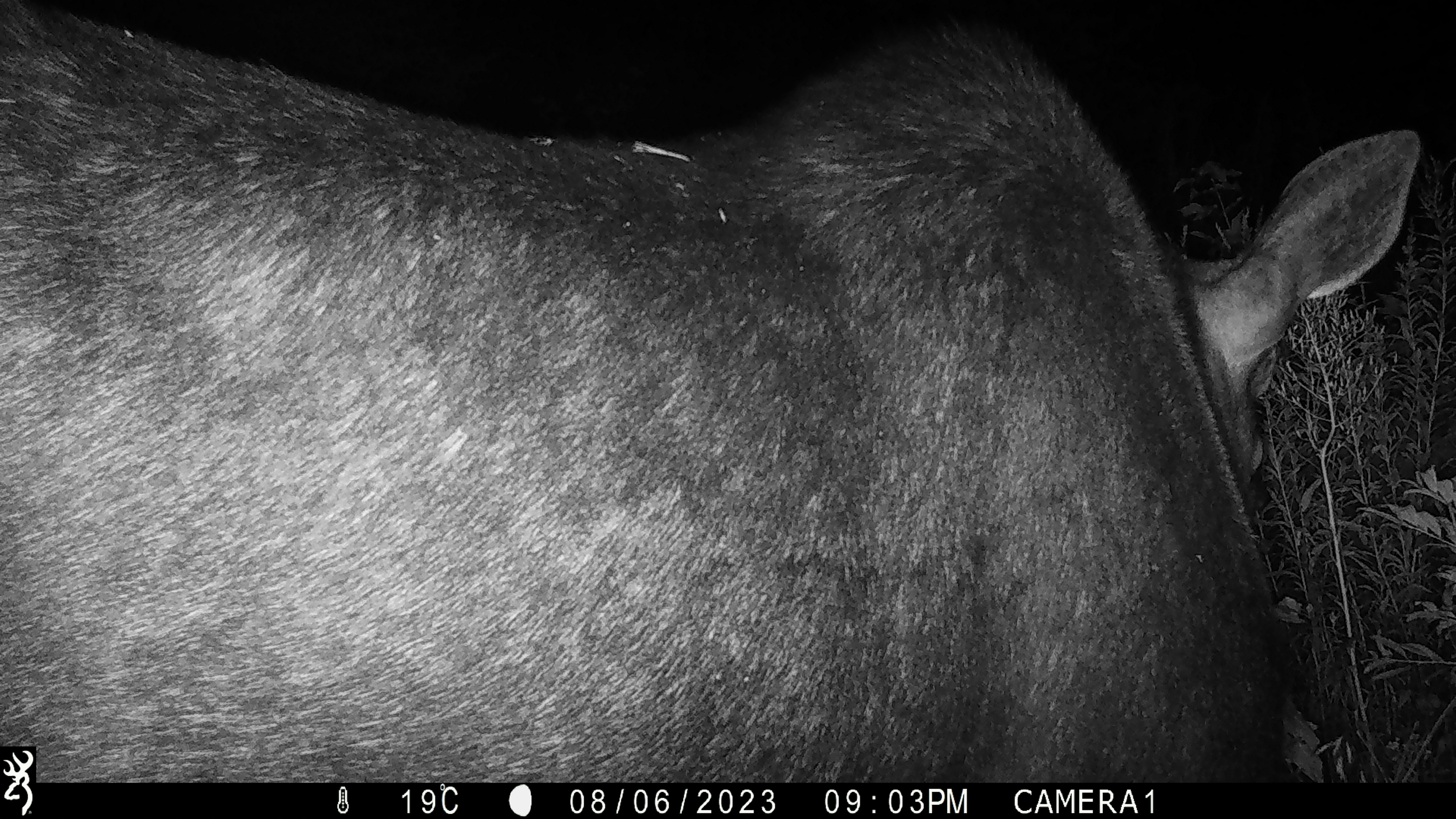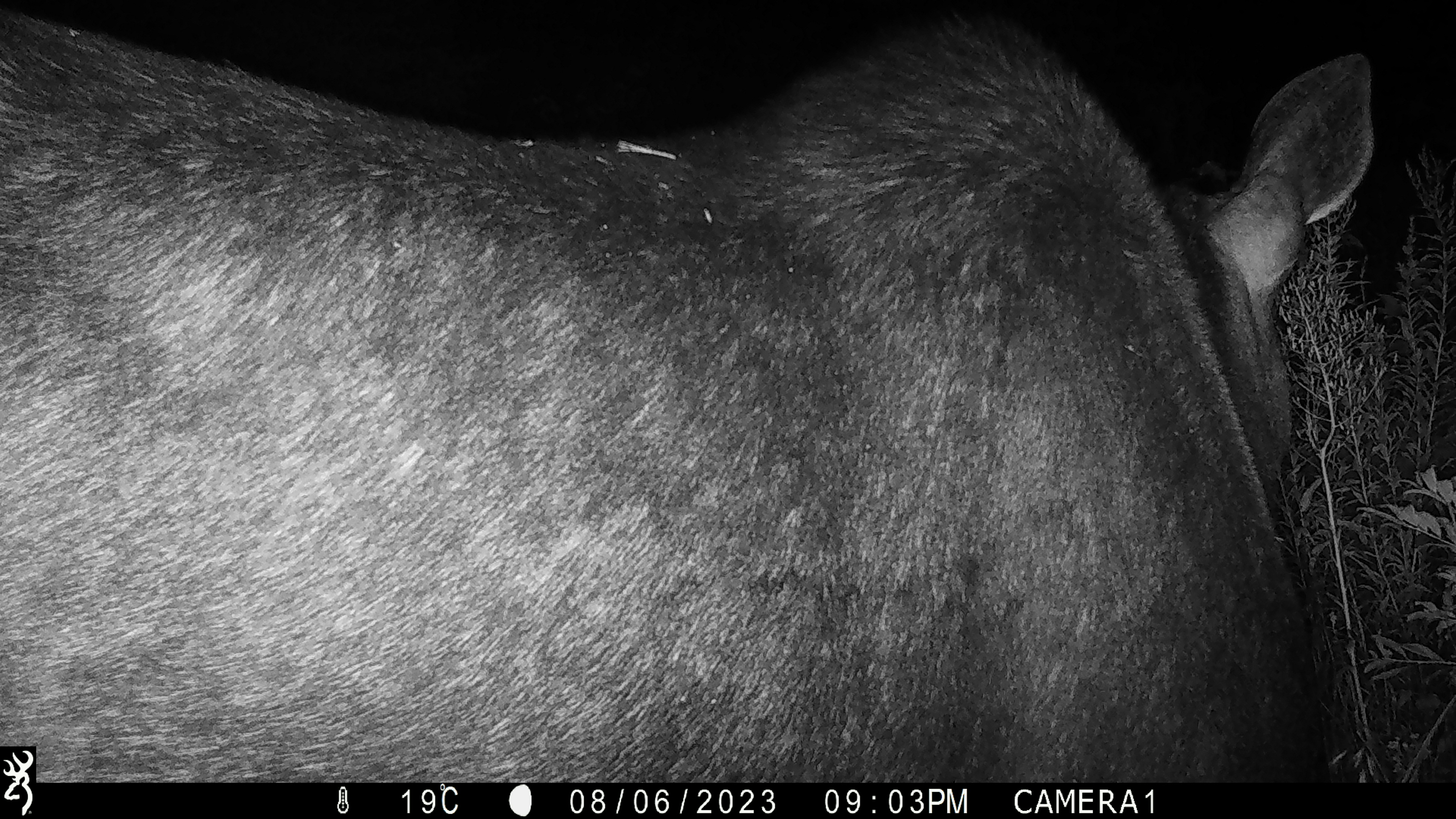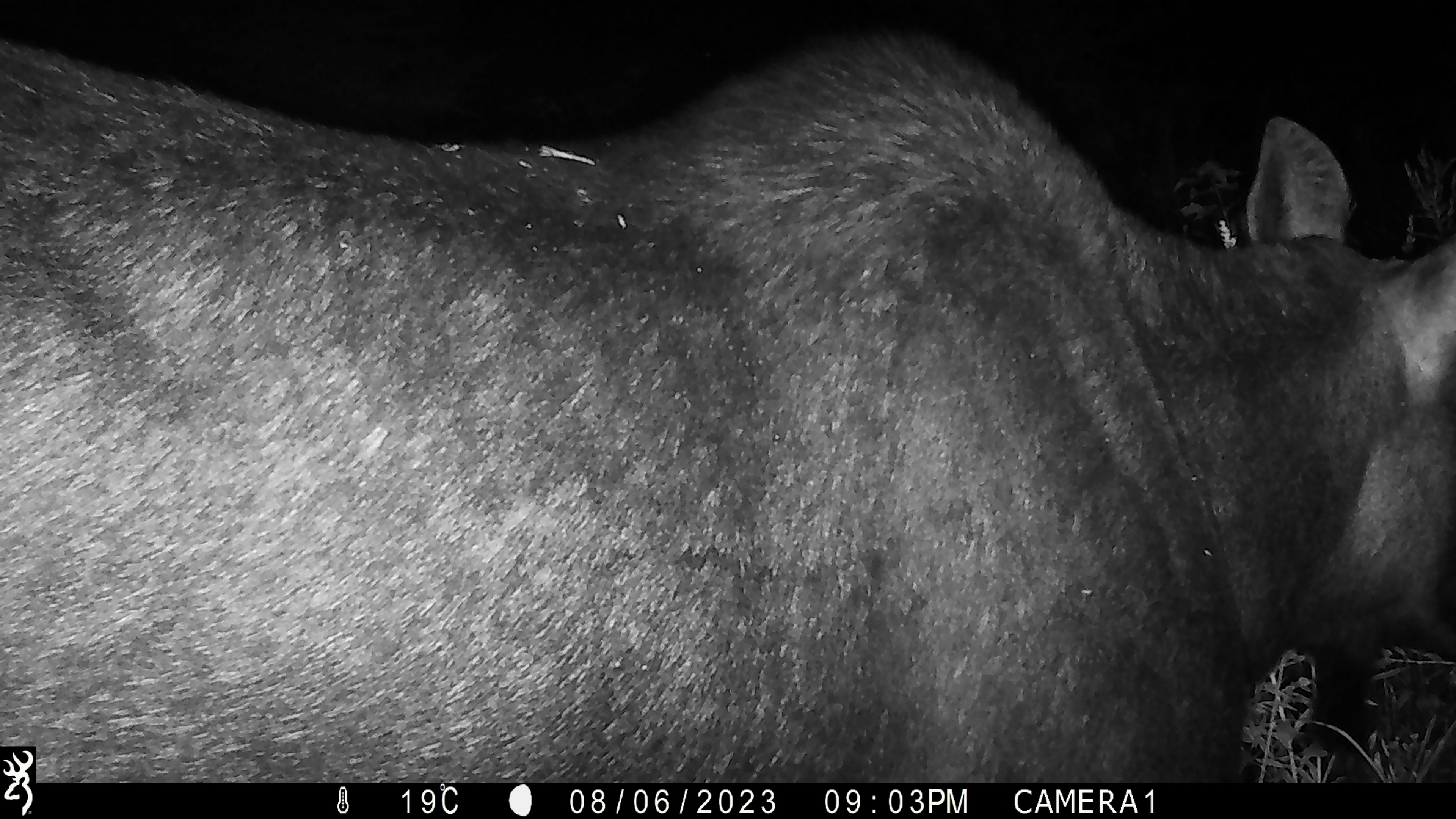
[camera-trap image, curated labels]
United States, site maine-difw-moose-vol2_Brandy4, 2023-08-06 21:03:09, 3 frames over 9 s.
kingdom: Animalia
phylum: Chordata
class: Mammalia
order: Artiodactyla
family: Cervidae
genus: Alces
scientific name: Alces alces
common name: moose